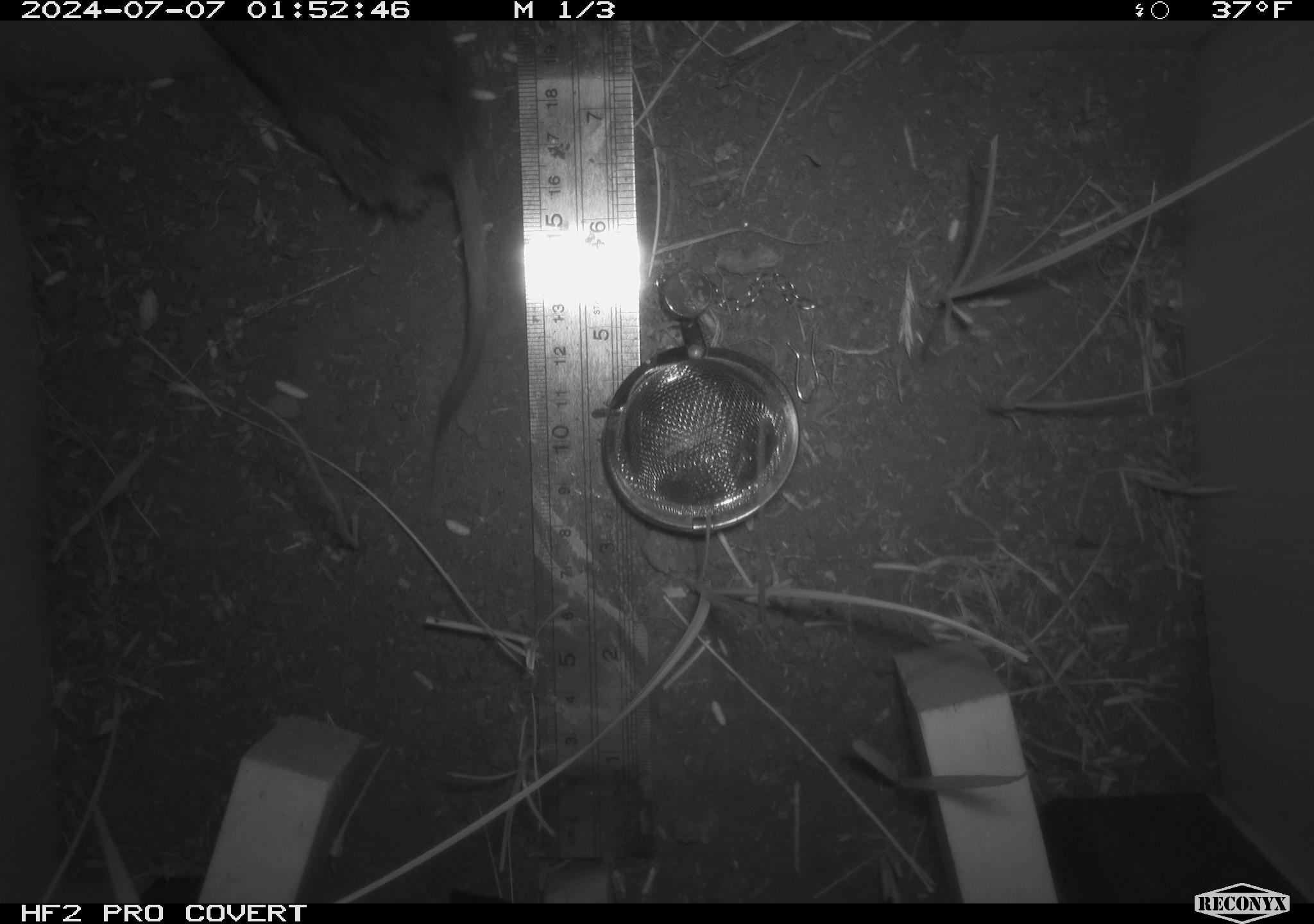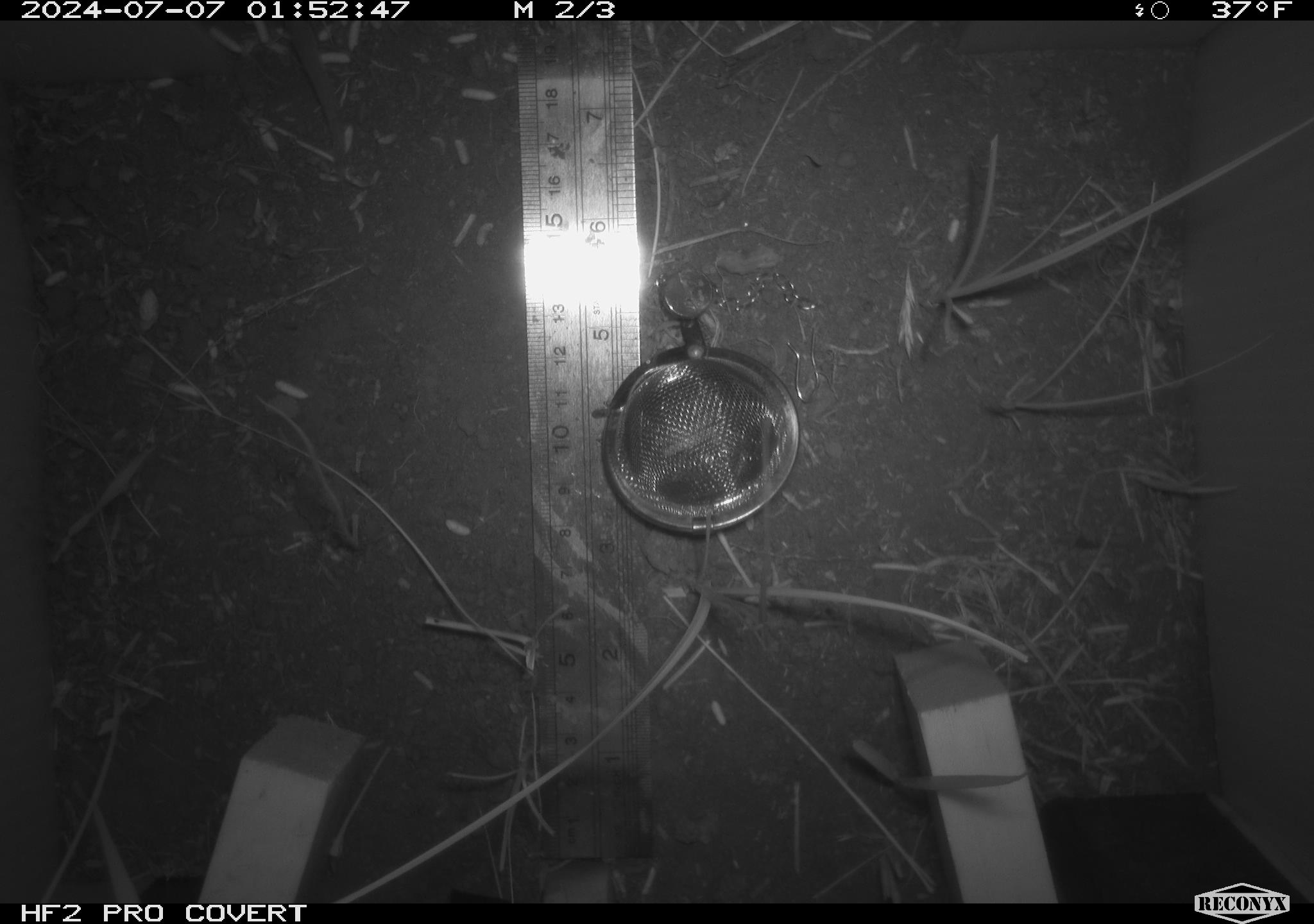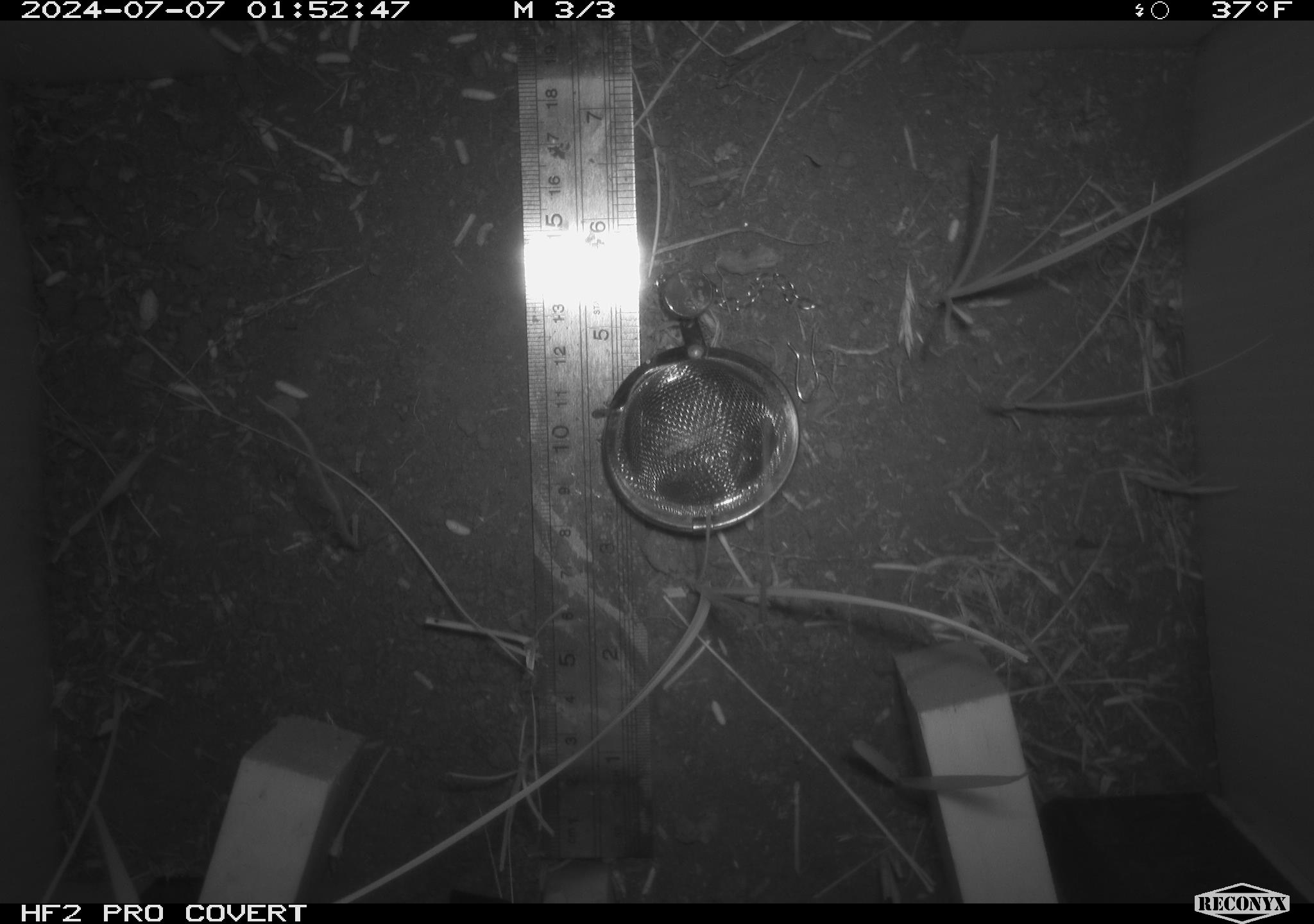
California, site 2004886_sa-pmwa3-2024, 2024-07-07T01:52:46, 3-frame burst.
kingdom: Animalia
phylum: Chordata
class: Mammalia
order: Rodentia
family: Cricetidae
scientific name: Arvicolinae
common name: voles, lemmings, and muskrats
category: arvicolinae subfamily